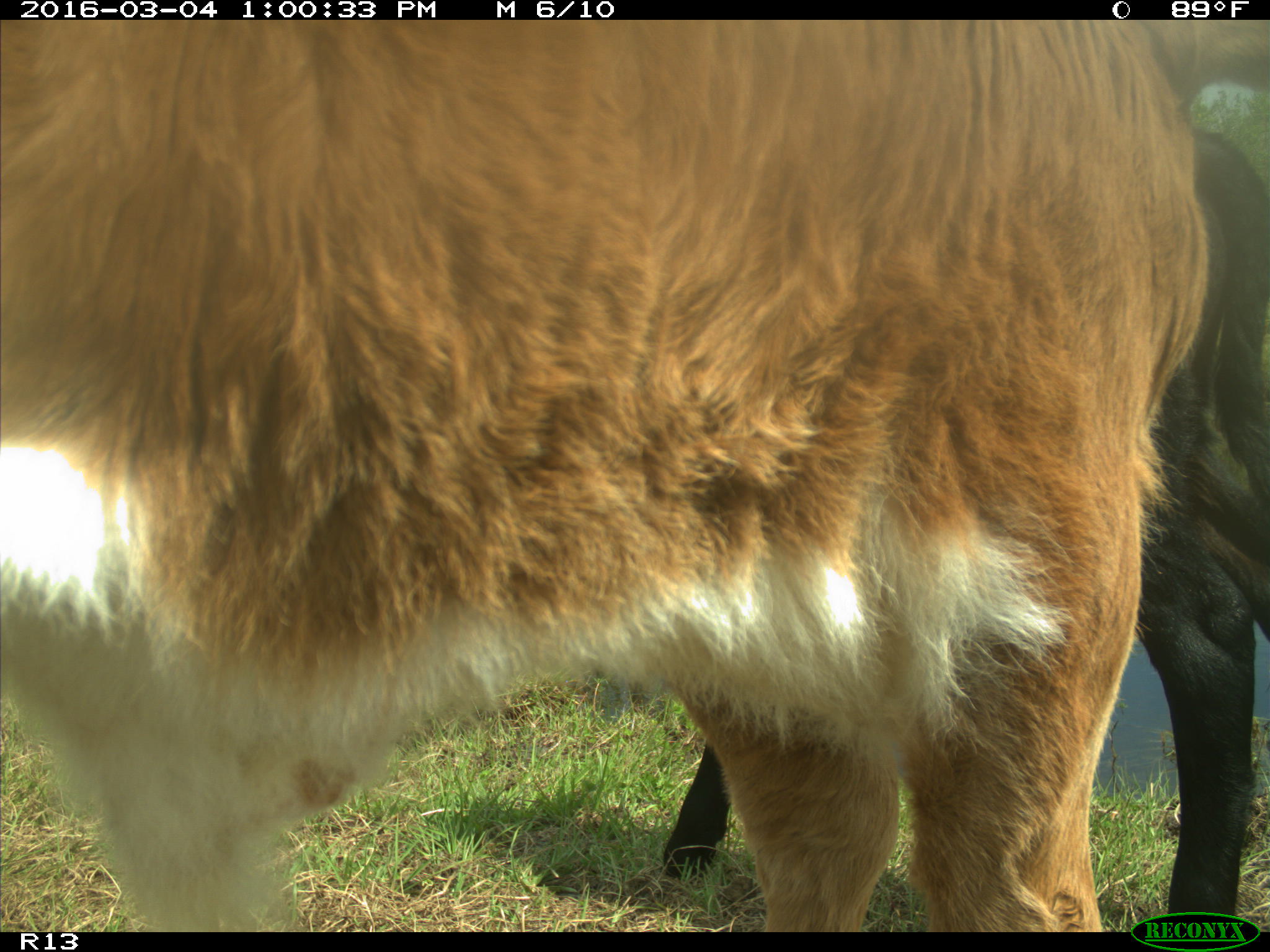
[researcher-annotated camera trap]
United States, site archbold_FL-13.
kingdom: Animalia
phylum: Chordata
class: Mammalia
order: Artiodactyla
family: Bovidae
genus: Bos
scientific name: Bos taurus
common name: domestic cow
Bos taurus (domestic cow).